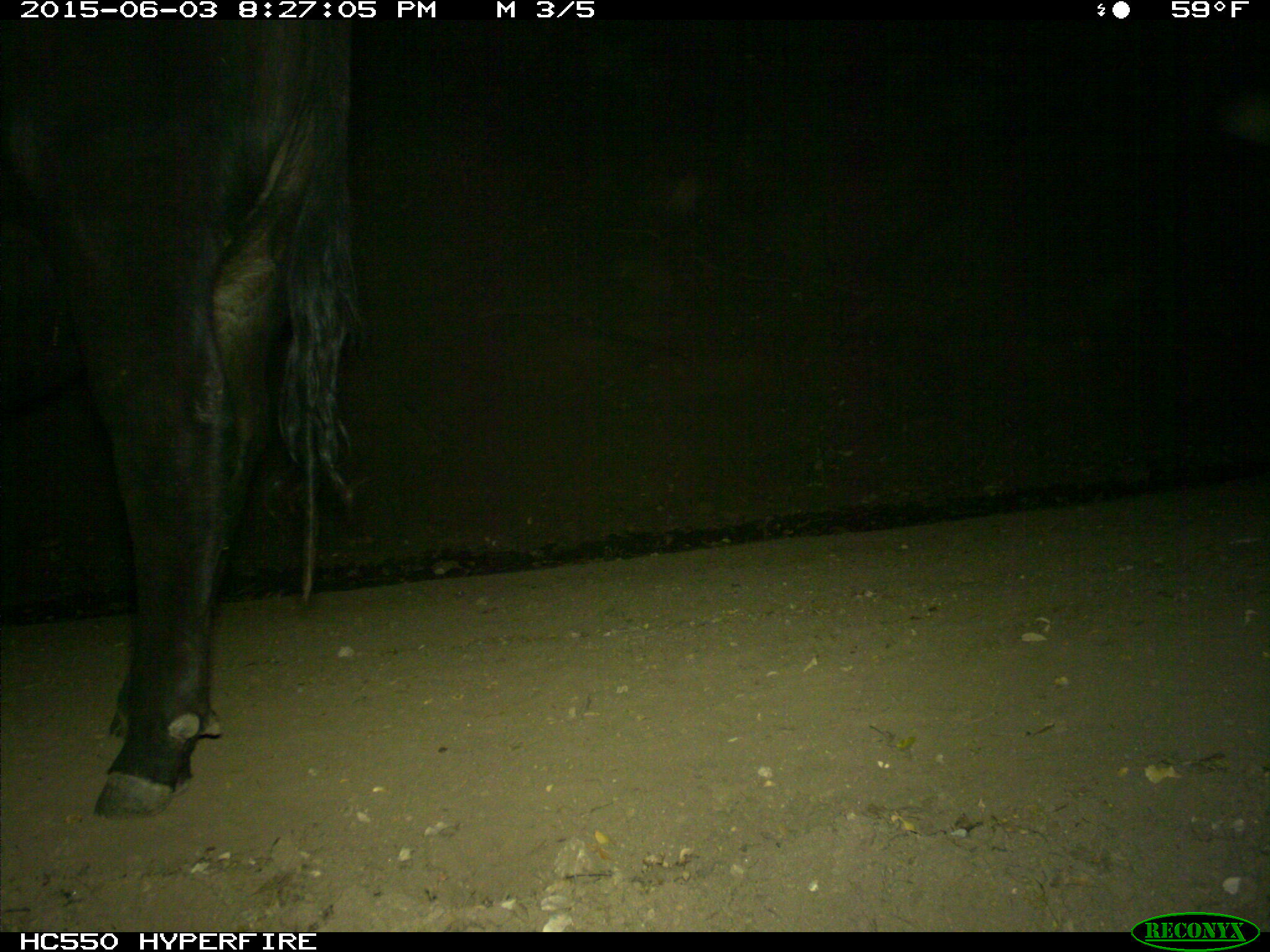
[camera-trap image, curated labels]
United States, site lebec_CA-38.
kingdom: Animalia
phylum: Chordata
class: Mammalia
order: Artiodactyla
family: Bovidae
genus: Bos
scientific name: Bos taurus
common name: domestic cow